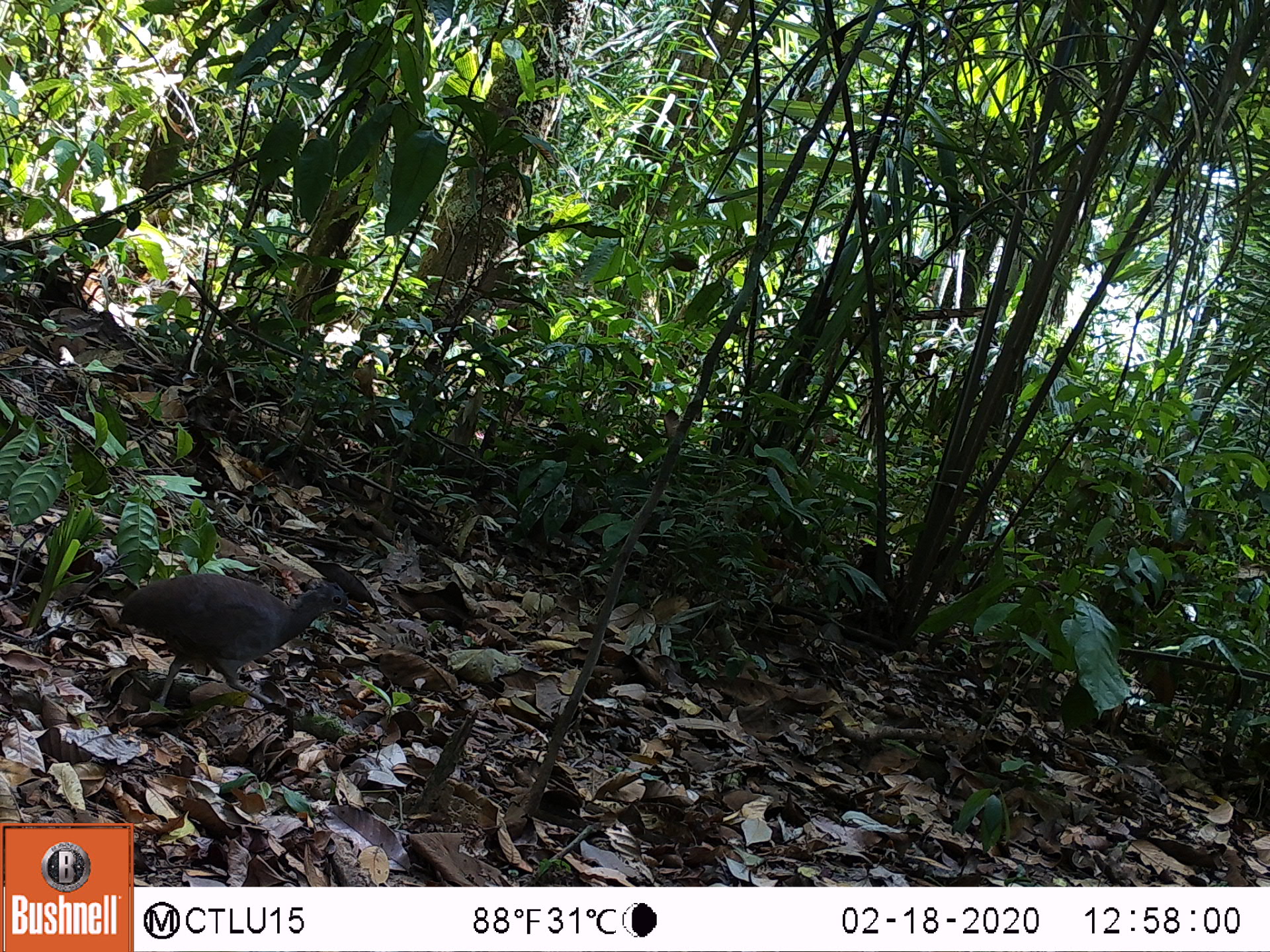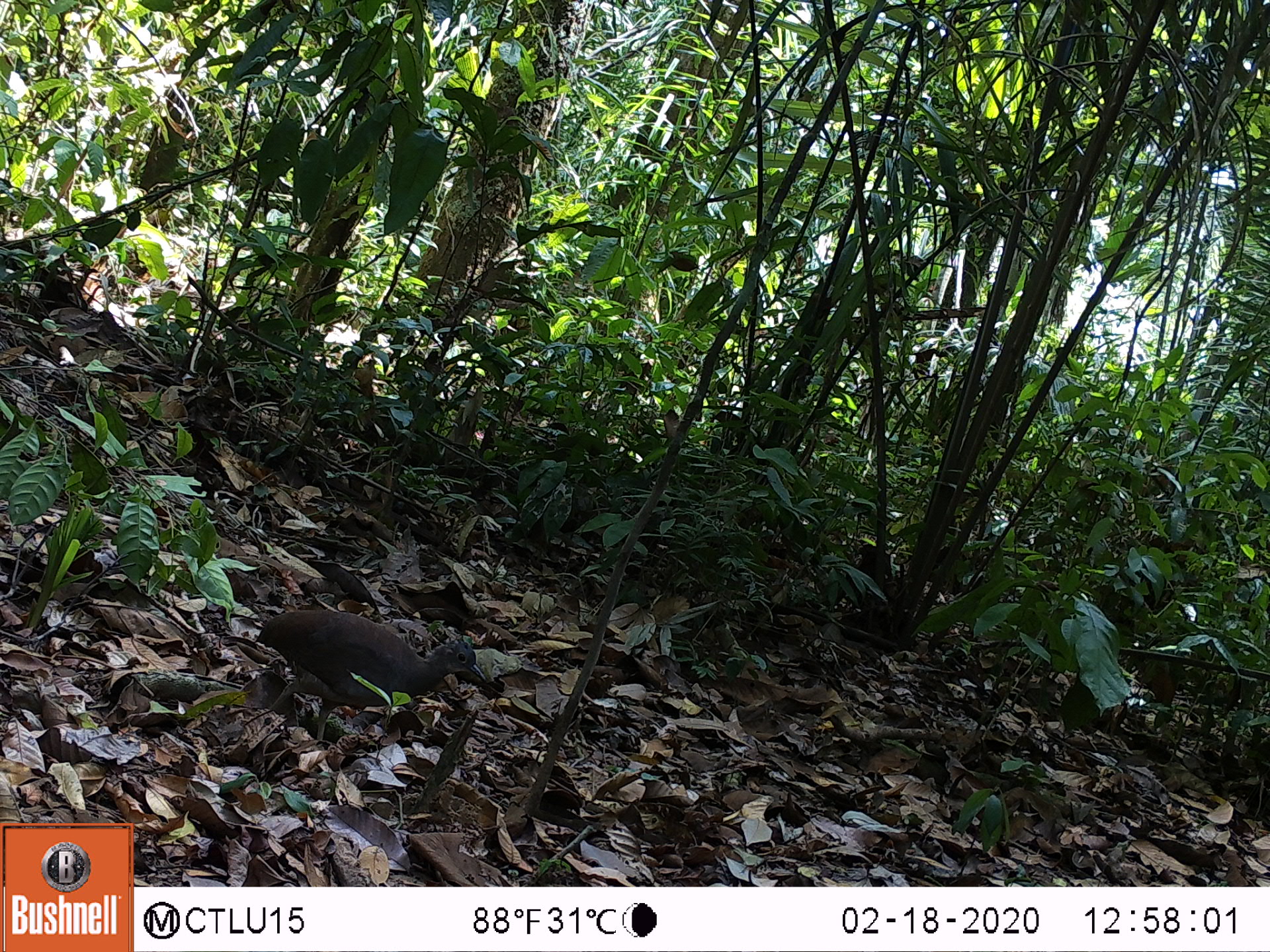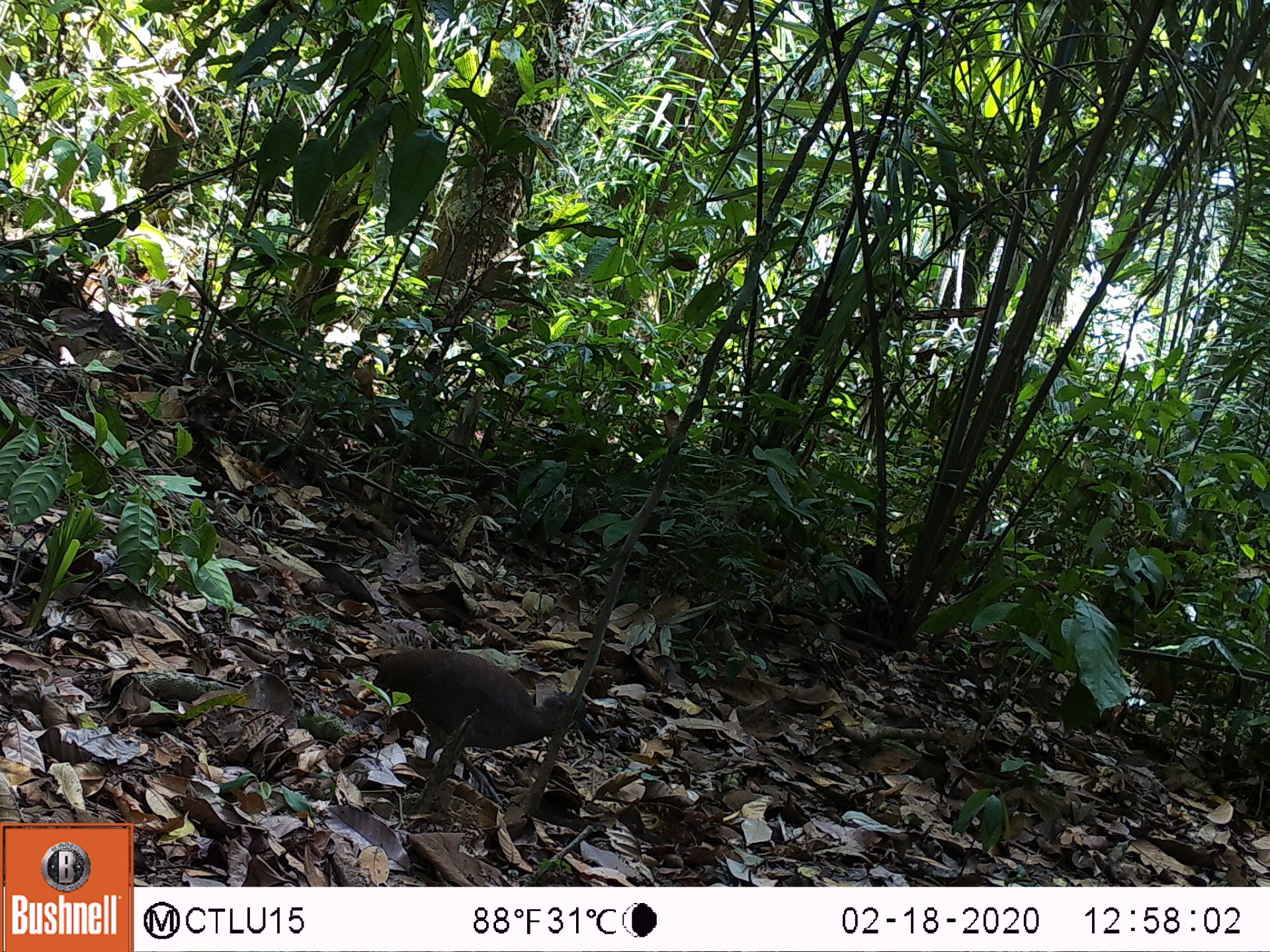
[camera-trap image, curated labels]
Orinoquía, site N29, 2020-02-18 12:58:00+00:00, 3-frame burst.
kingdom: Animalia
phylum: Chordata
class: Aves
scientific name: Aves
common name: bird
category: unknown bird